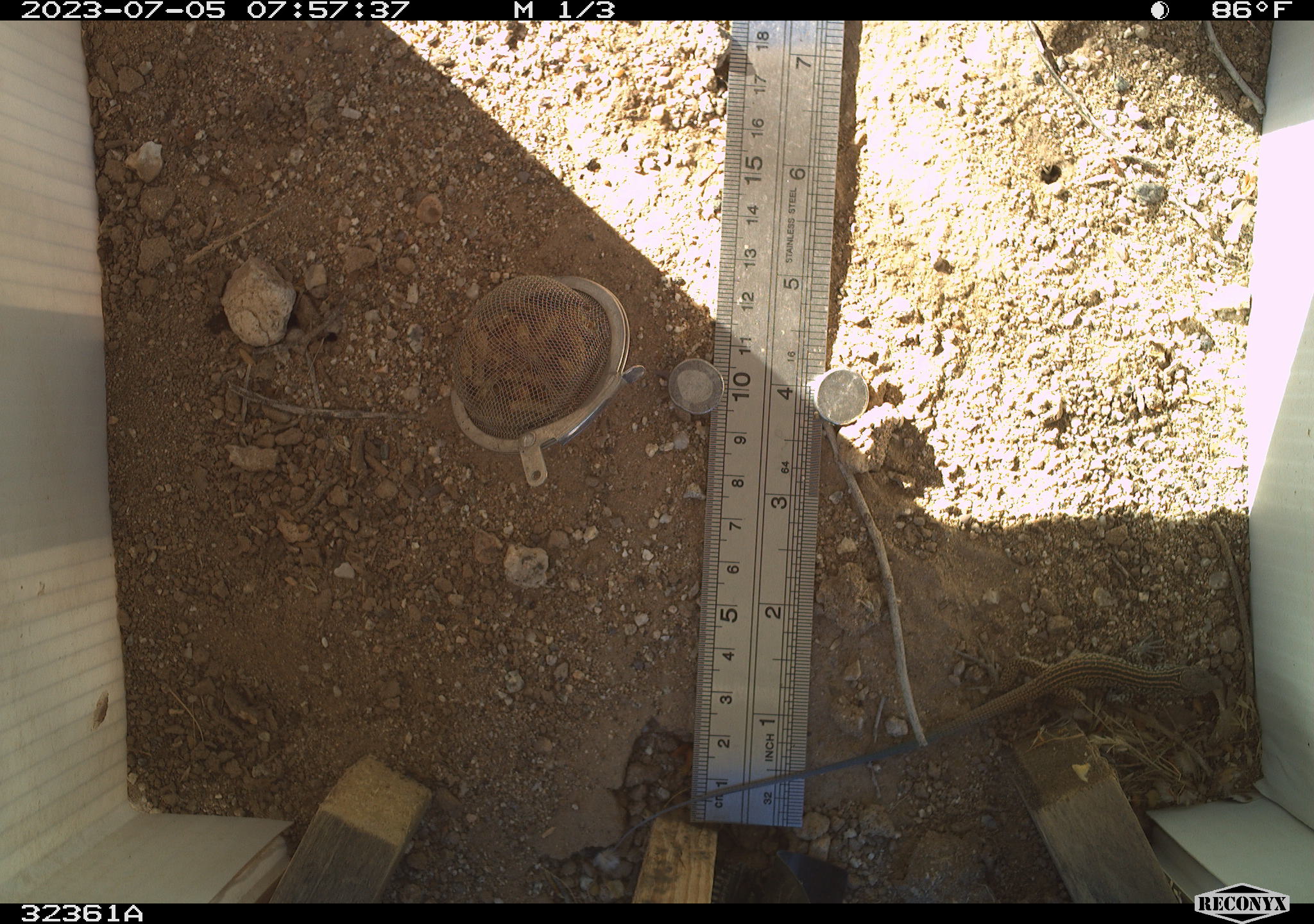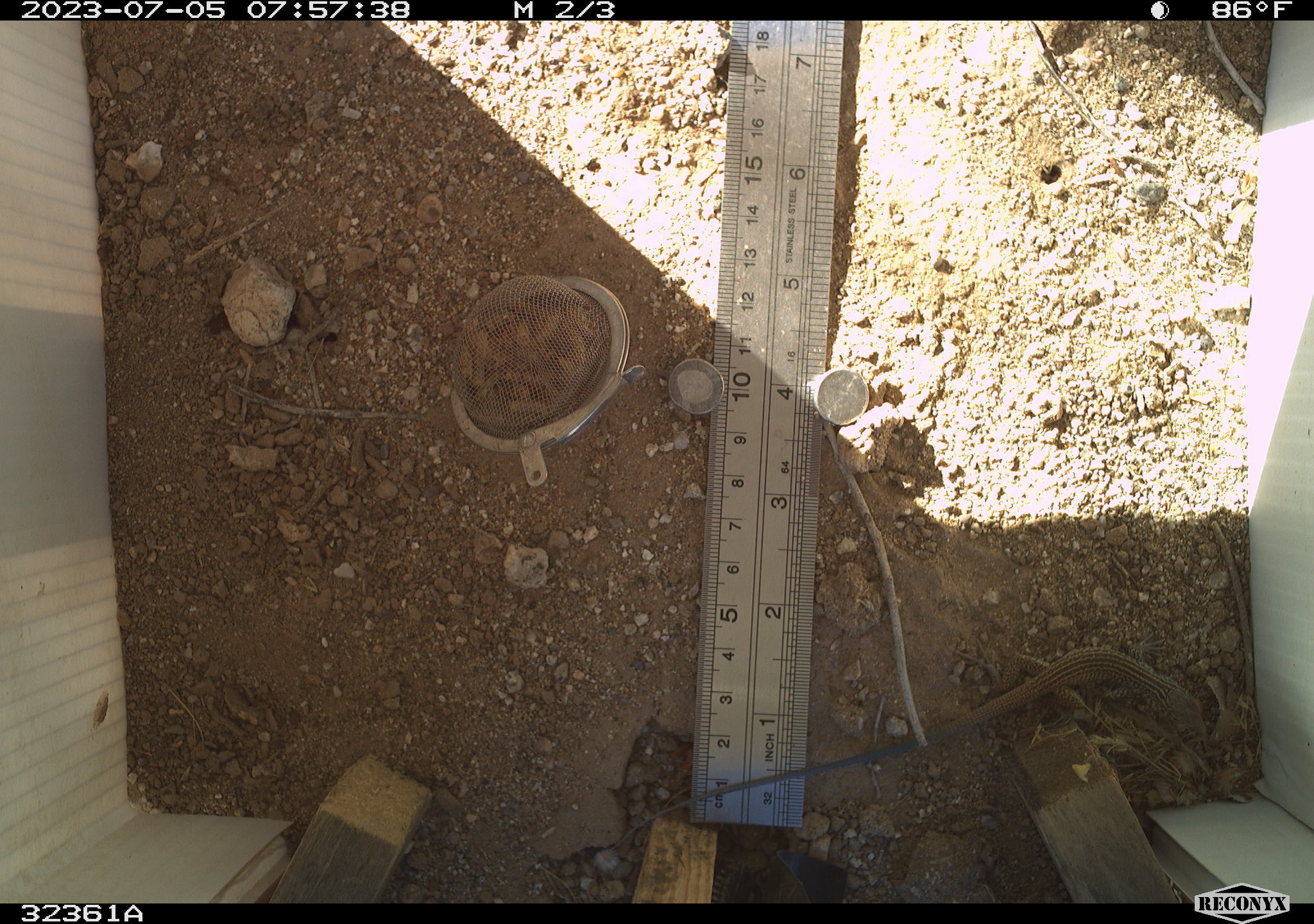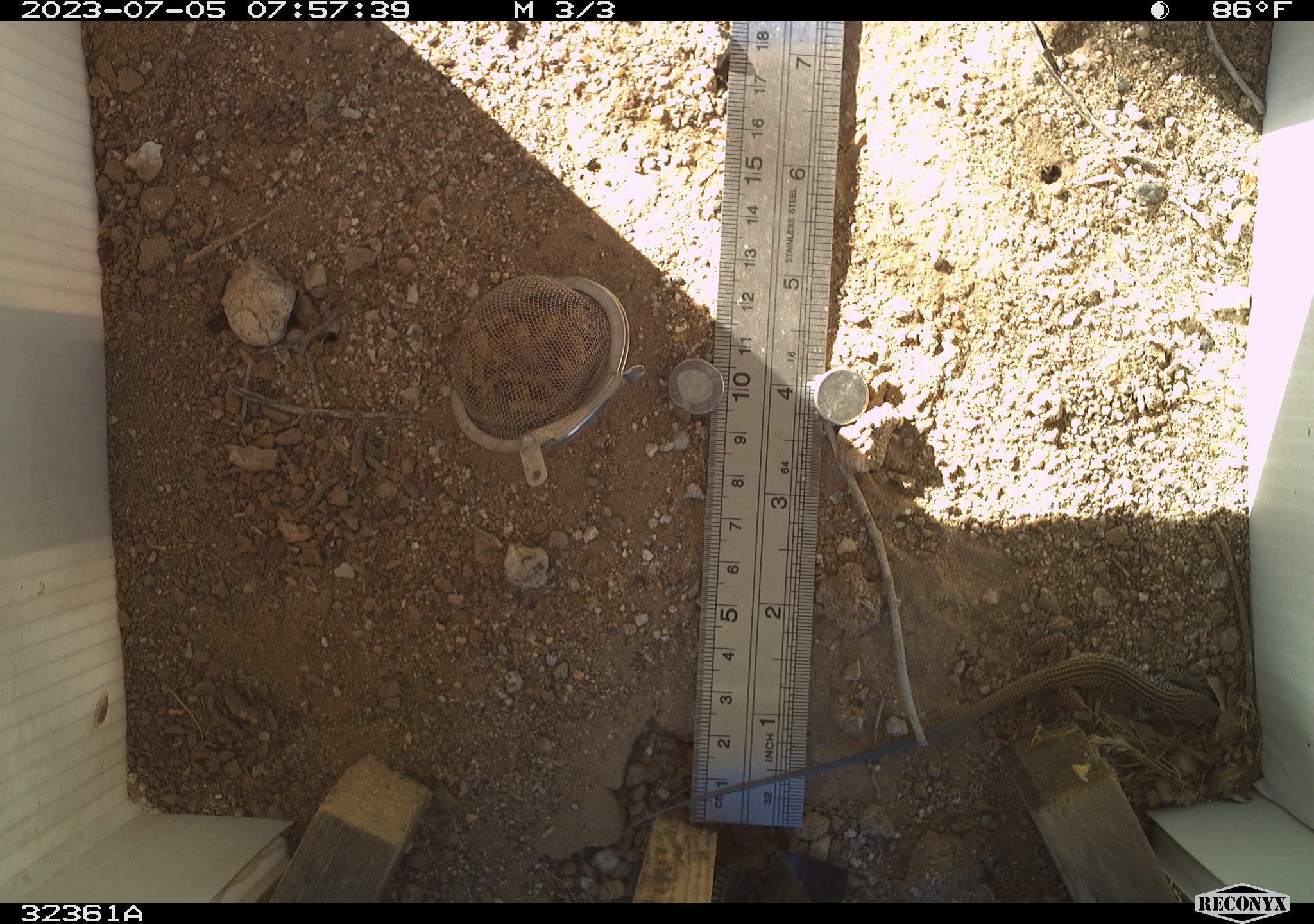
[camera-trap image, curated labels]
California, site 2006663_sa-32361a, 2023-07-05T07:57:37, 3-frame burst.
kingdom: Animalia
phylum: Chordata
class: Reptilia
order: Squamata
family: Teiidae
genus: Aspidoscelis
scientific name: Aspidoscelis tigris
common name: western whiptail